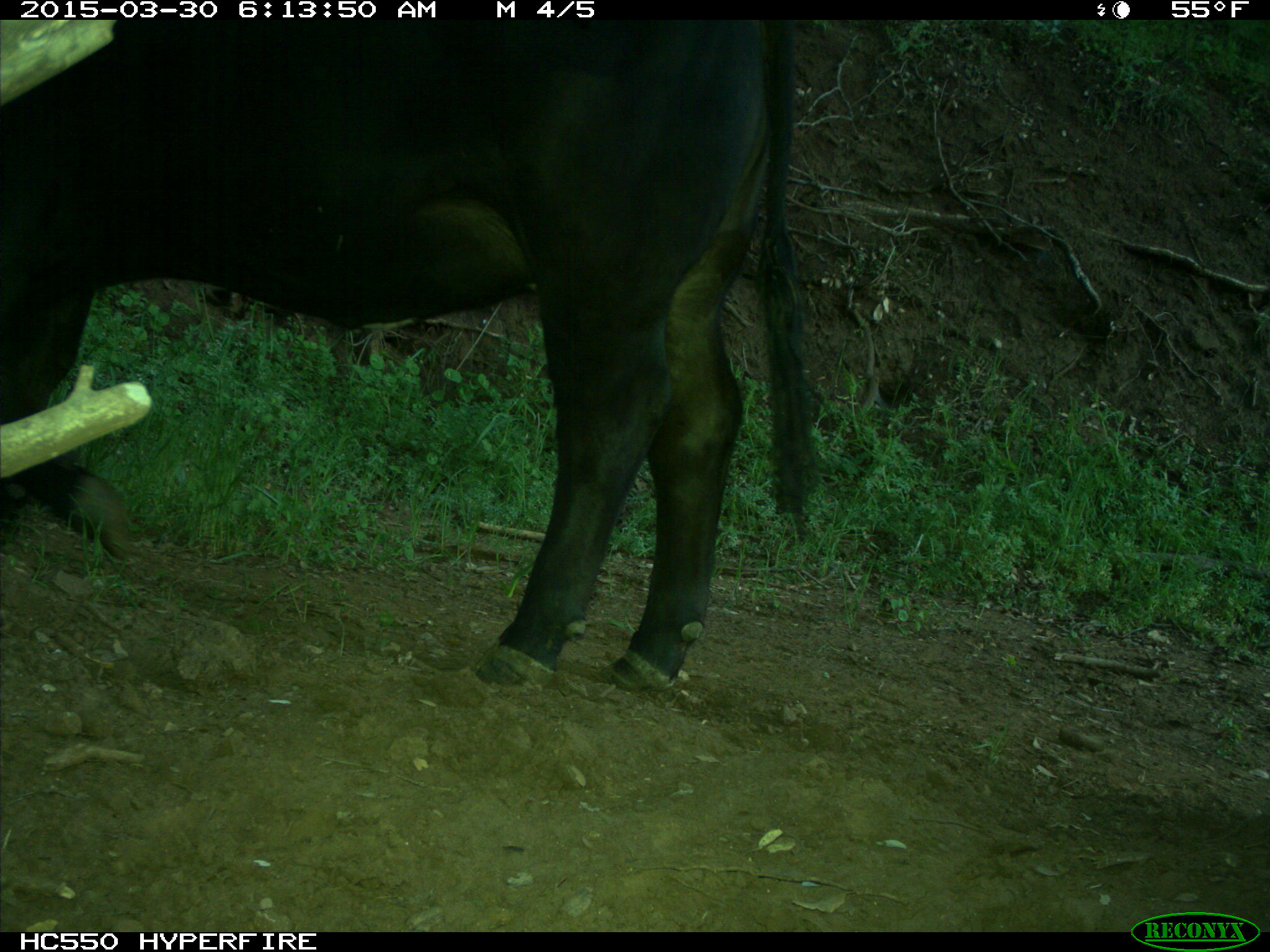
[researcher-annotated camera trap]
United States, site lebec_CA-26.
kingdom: Animalia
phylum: Chordata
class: Mammalia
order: Artiodactyla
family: Bovidae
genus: Bos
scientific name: Bos taurus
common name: domestic cow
Bos taurus (domestic cow).